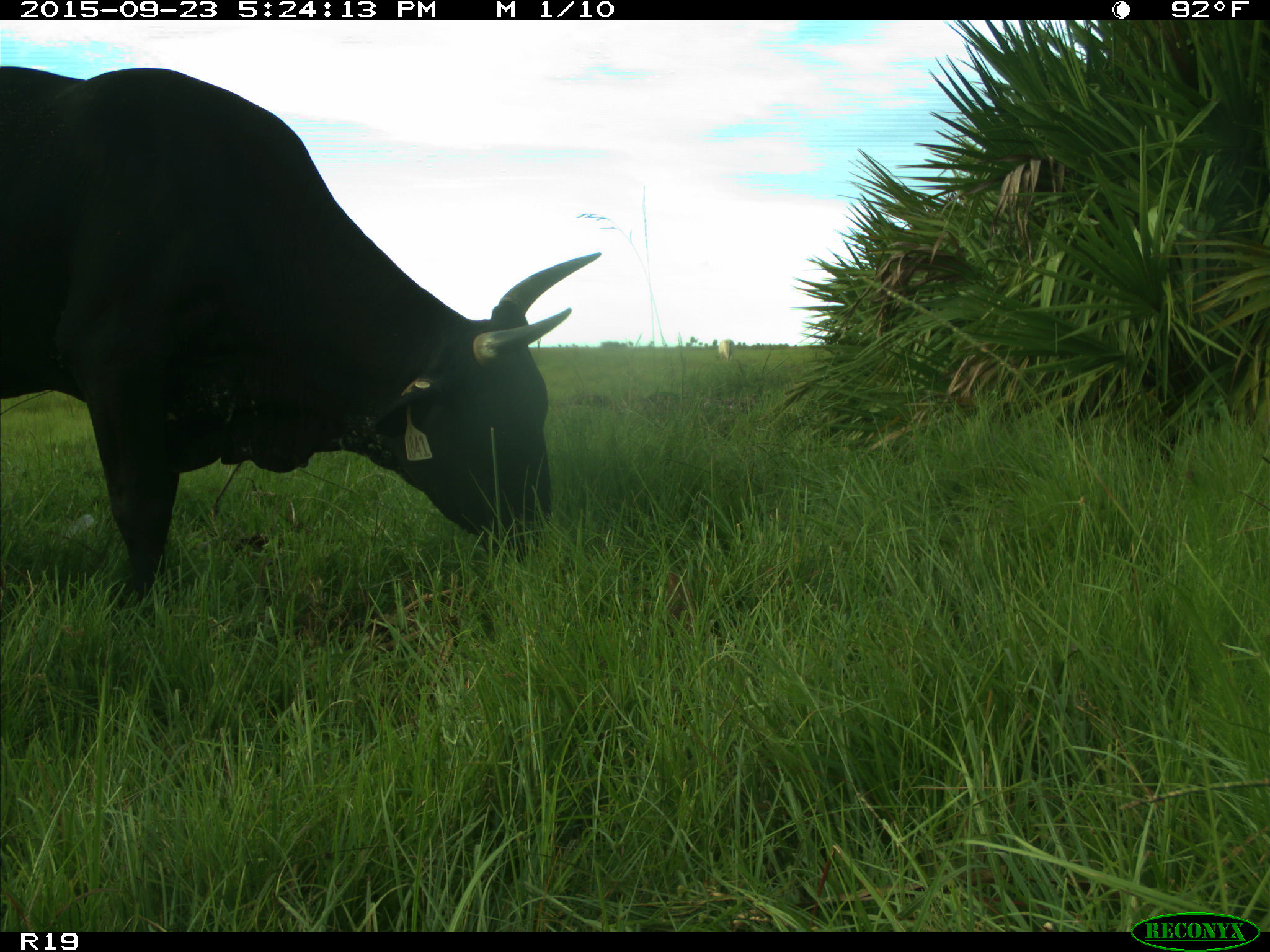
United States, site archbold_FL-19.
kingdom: Animalia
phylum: Chordata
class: Mammalia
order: Artiodactyla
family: Bovidae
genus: Bos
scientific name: Bos taurus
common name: domestic cow